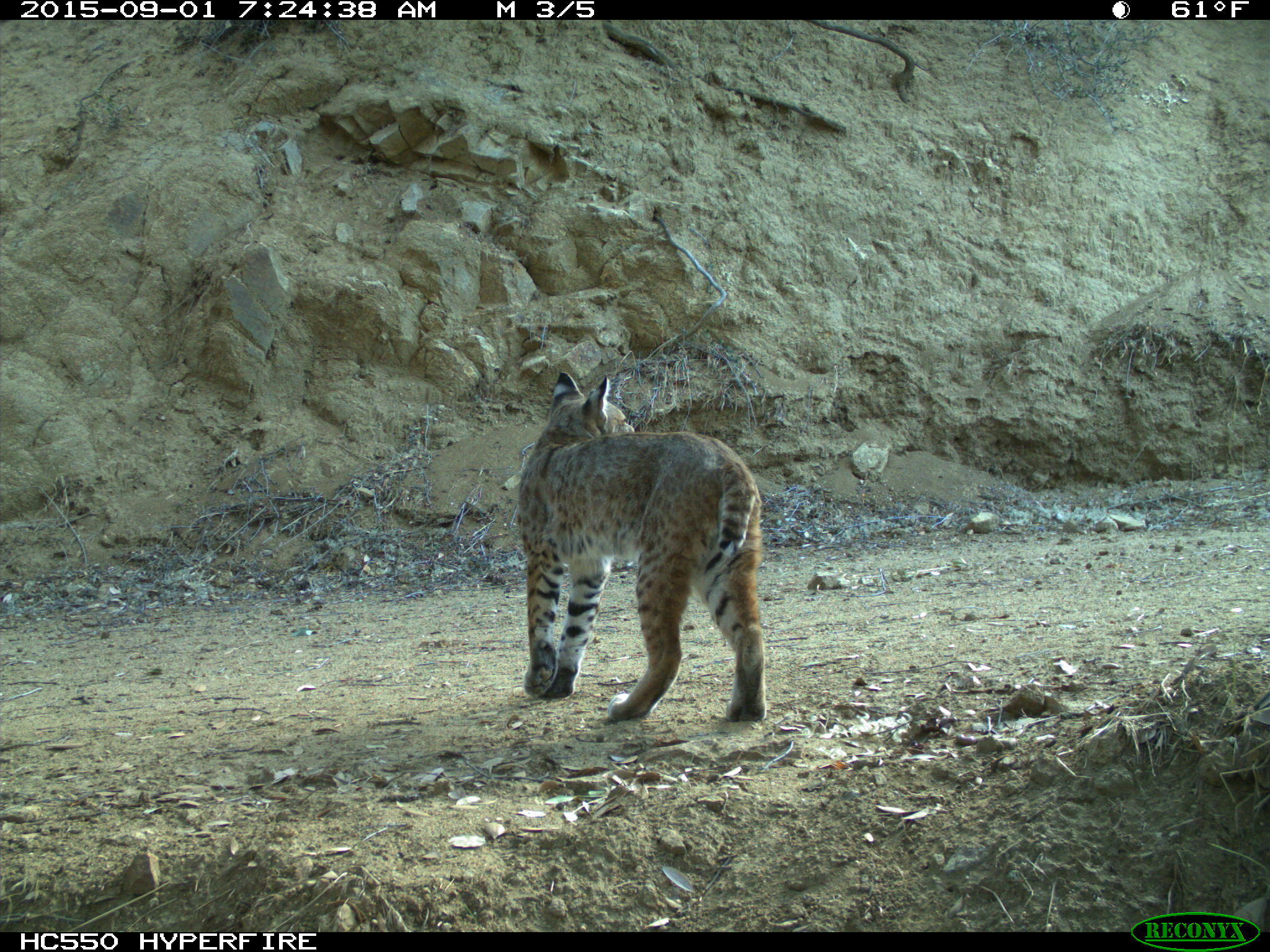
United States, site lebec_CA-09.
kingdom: Animalia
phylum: Chordata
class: Mammalia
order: Carnivora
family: Felidae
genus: Lynx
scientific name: Lynx rufus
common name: bobcat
Lynx rufus (bobcat).